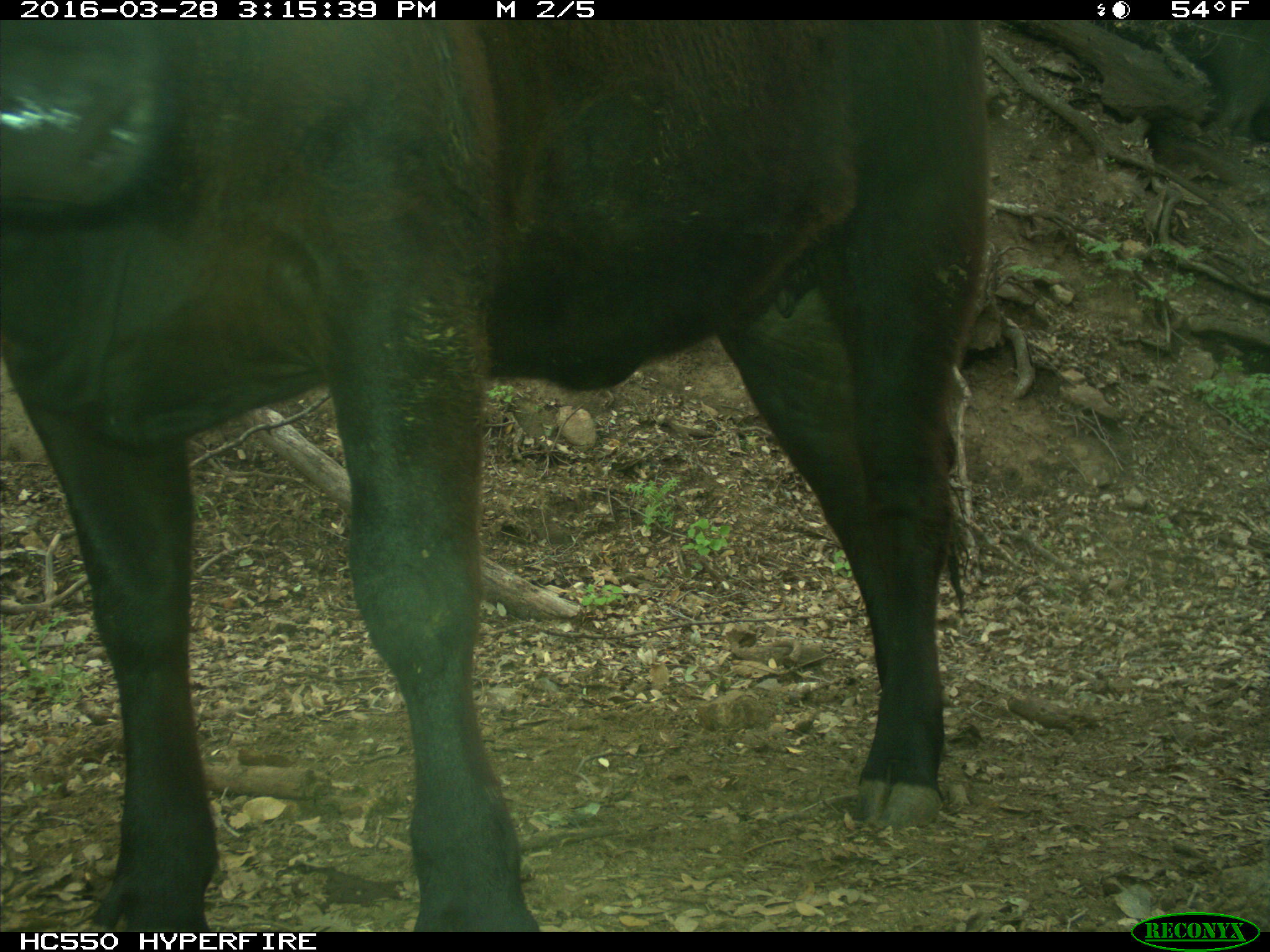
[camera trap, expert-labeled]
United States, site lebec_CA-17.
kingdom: Animalia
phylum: Chordata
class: Mammalia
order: Artiodactyla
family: Bovidae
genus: Bos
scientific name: Bos taurus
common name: domestic cow